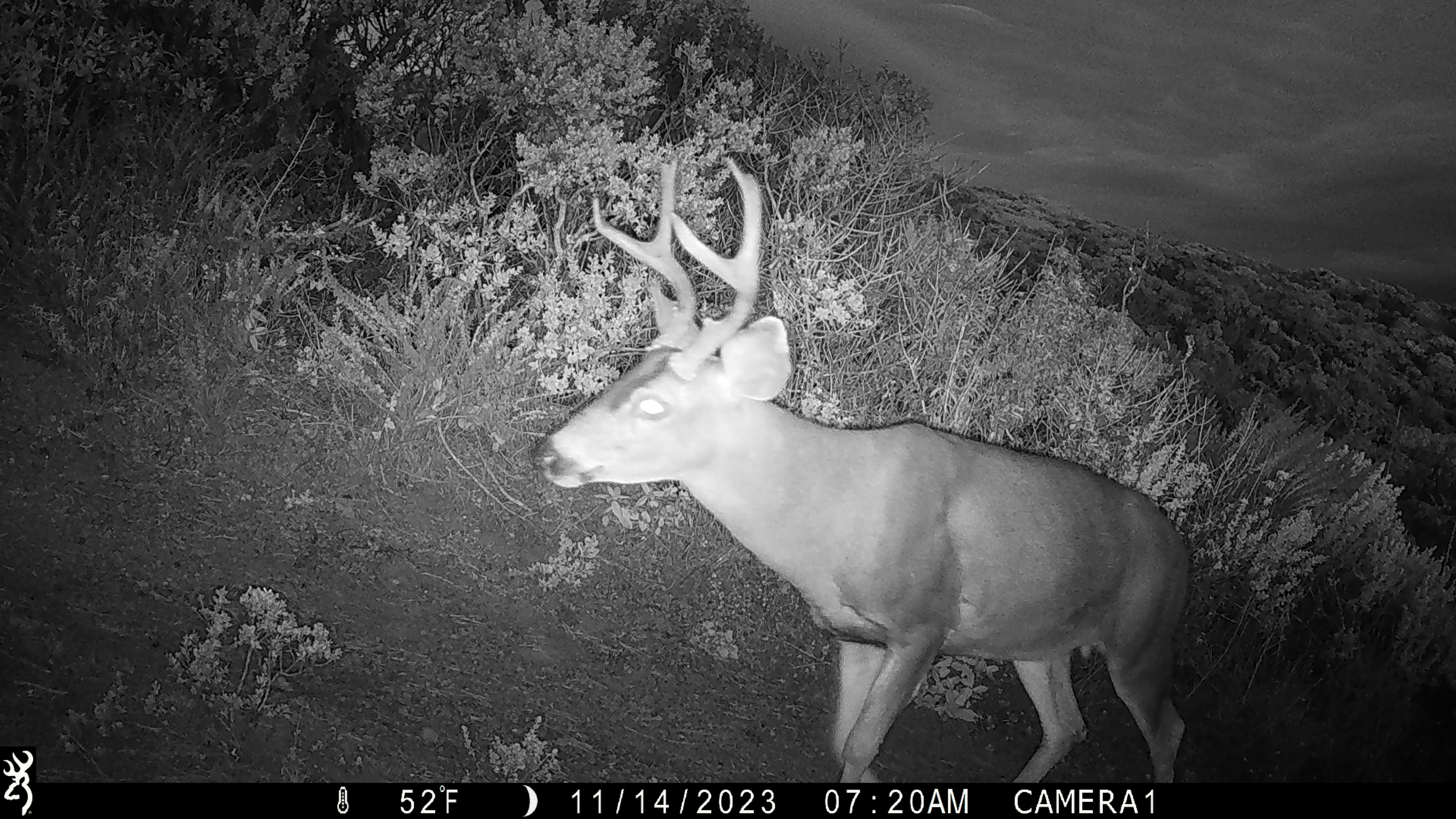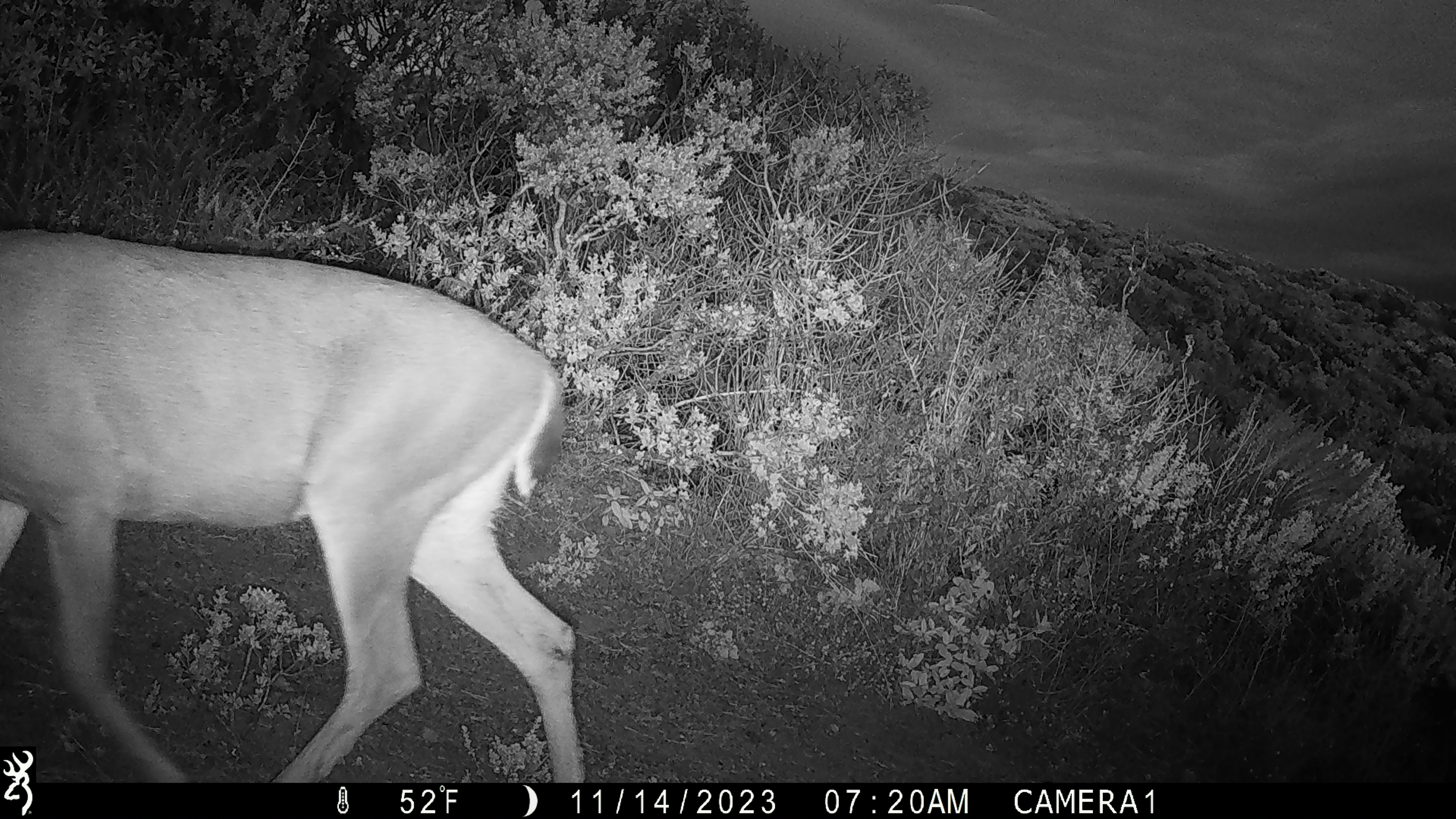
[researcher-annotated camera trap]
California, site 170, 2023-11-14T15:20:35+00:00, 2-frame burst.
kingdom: Animalia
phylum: Chordata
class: Mammalia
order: Artiodactyla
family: Cervidae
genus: Odocoileus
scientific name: Odocoileus hemionus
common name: mule deer